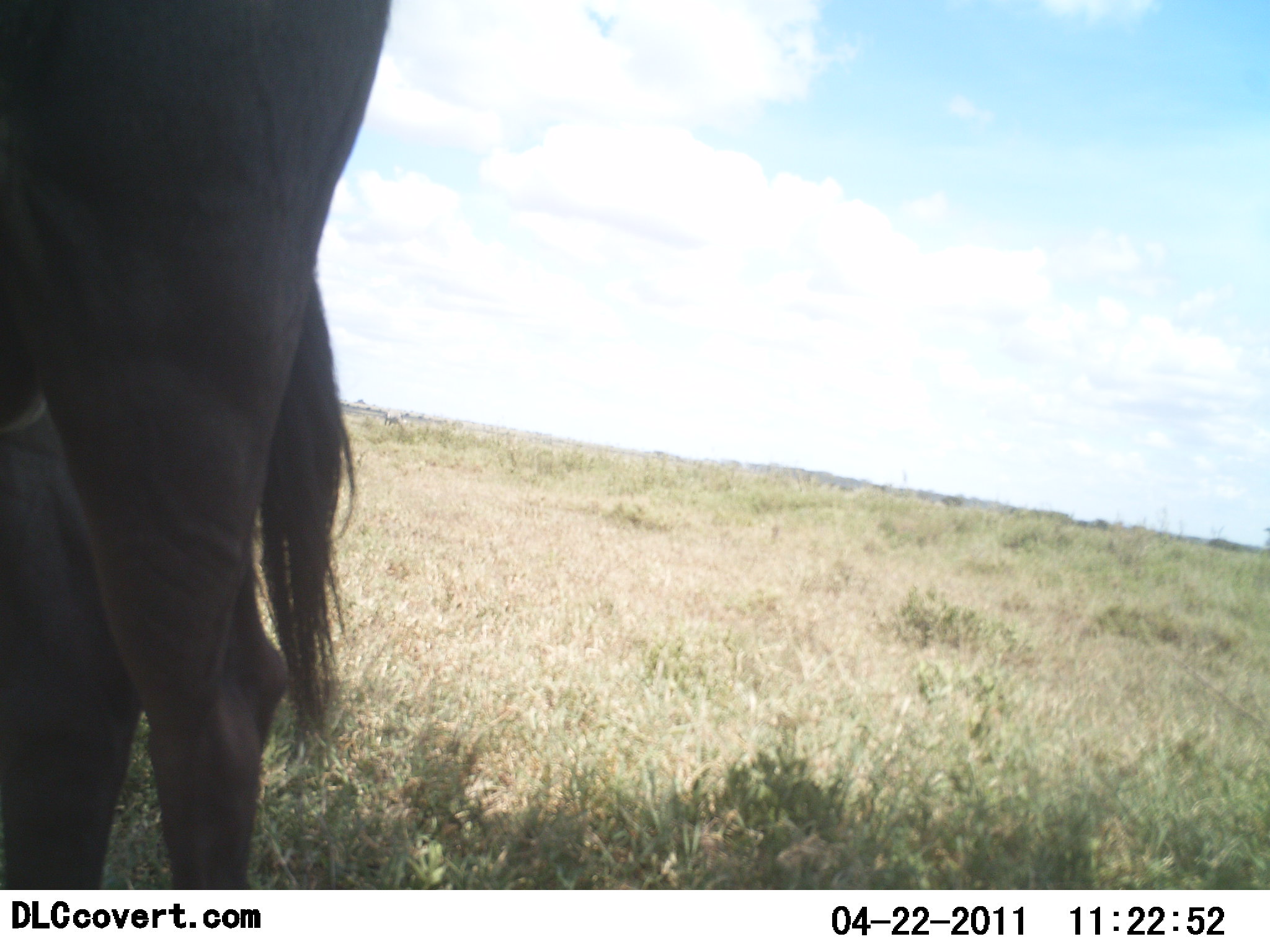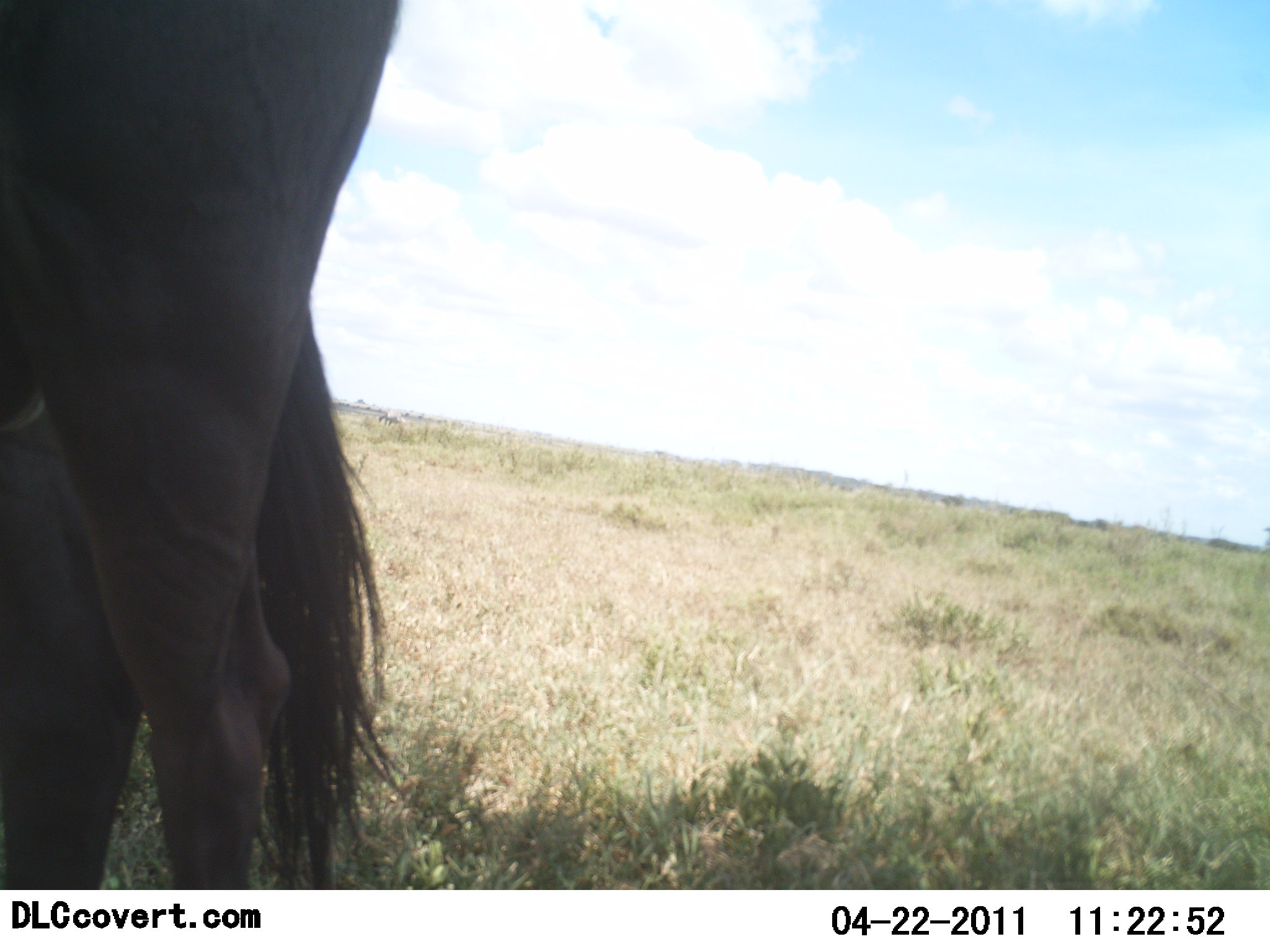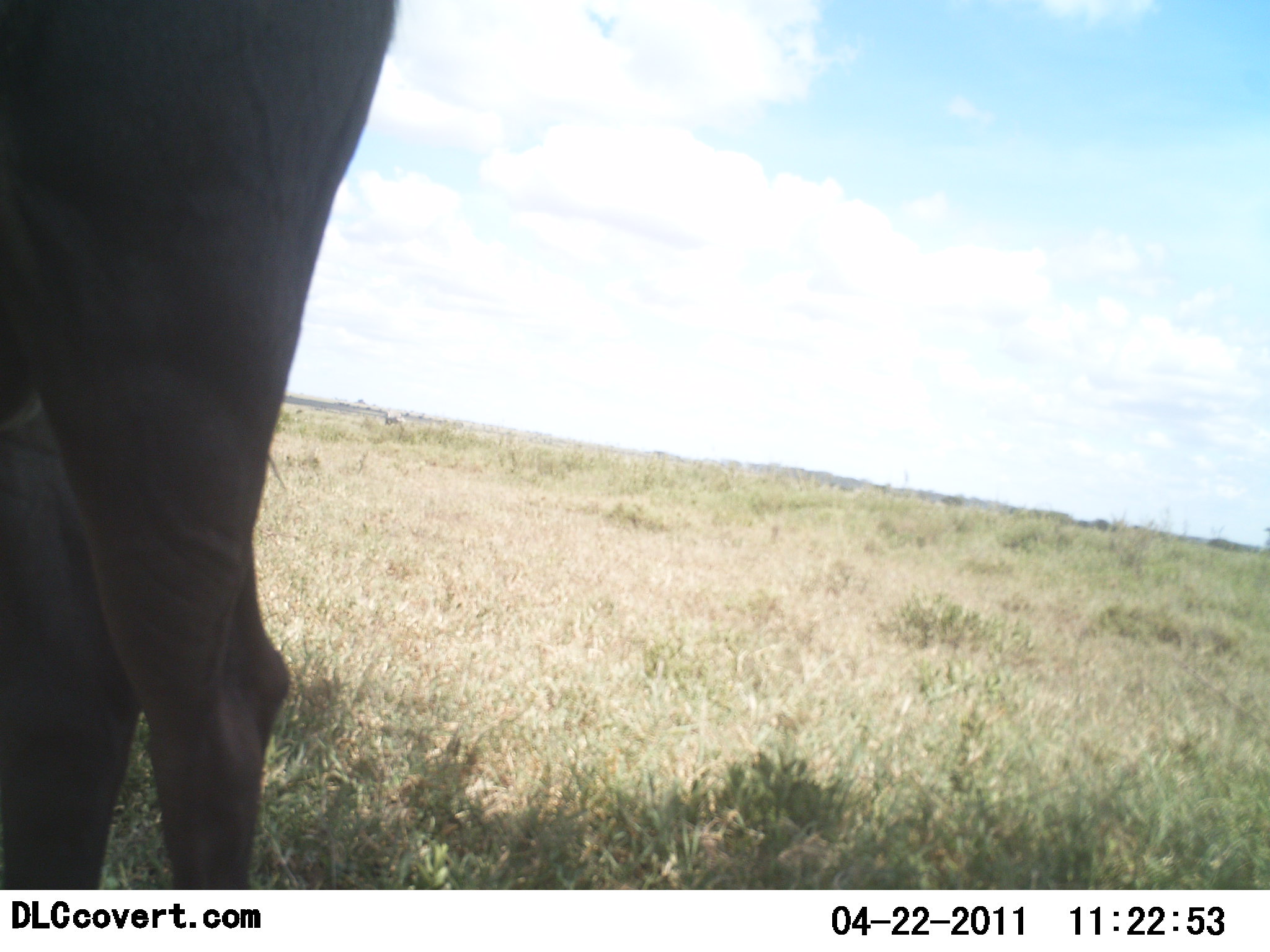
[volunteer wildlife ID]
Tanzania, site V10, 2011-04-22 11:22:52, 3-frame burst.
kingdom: Animalia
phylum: Chordata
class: Mammalia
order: Artiodactyla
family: Bovidae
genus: Connochaetes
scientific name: Connochaetes taurinus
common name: blue wildebeest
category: wildebeest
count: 1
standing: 100%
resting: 0%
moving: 0%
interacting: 0%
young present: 0%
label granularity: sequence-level